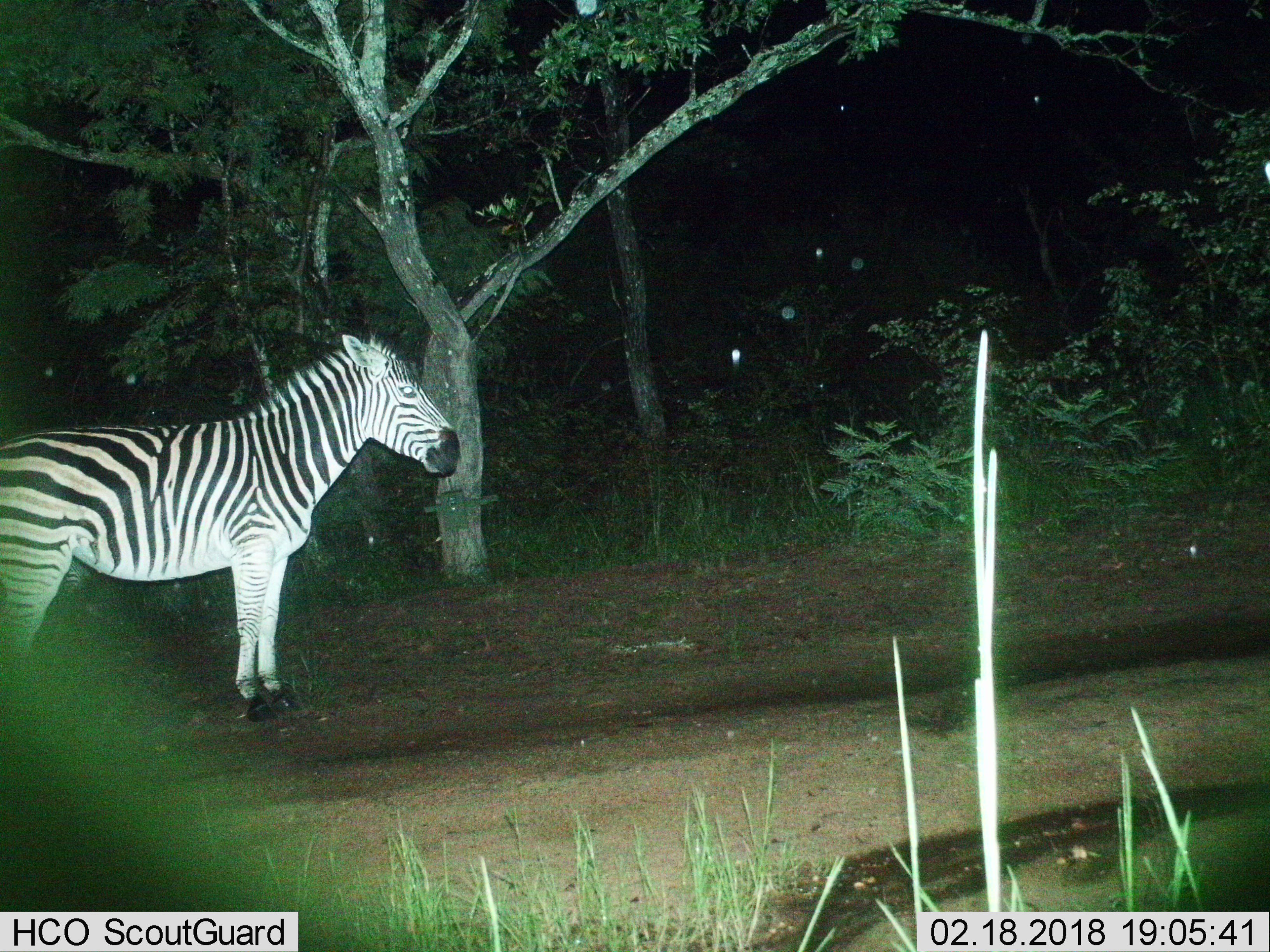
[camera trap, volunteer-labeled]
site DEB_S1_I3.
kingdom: Animalia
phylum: Chordata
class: Mammalia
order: Perissodactyla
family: Equidae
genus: Equus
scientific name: Equus quagga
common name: plains zebra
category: zebraplains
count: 1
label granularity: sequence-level